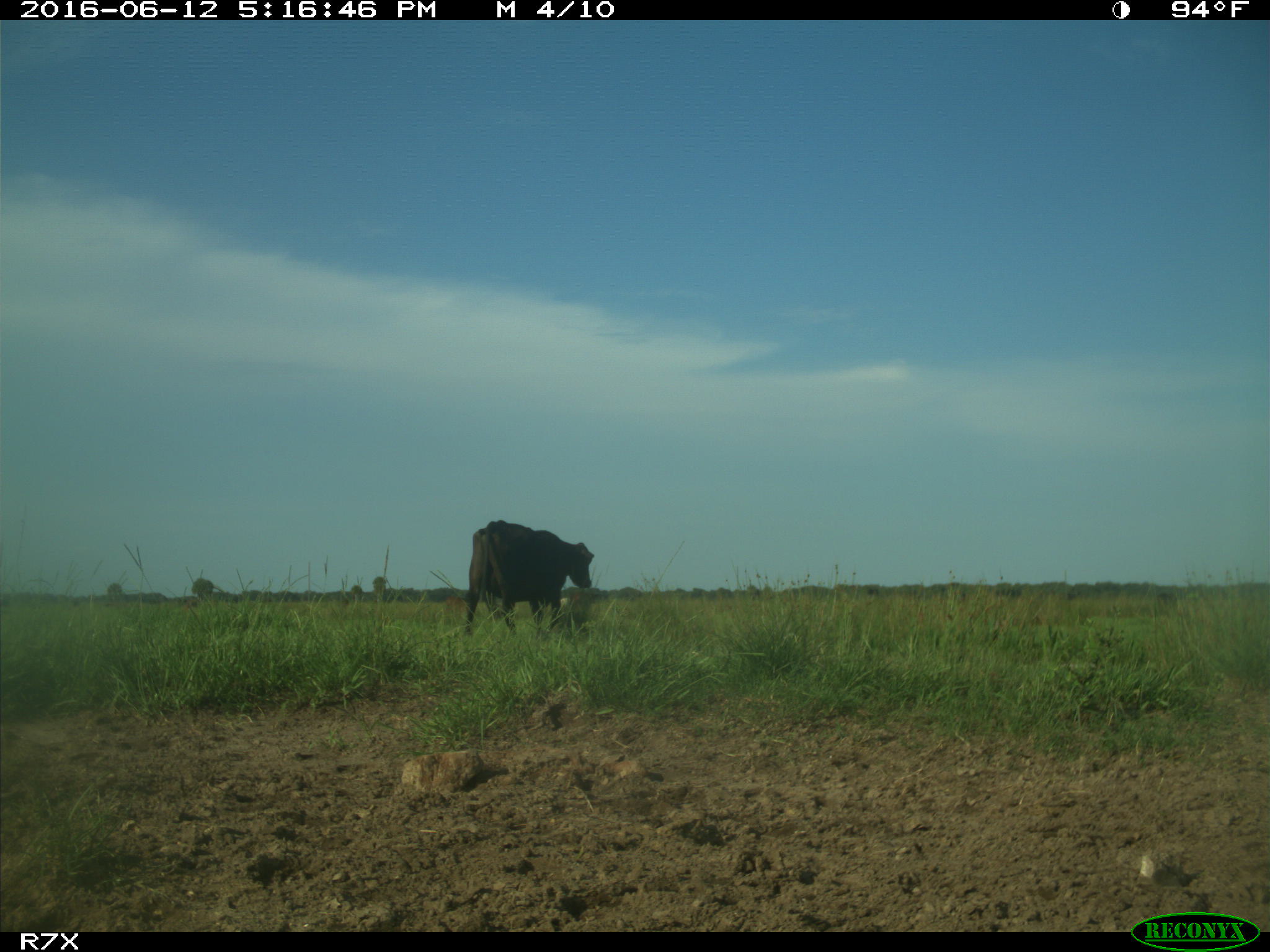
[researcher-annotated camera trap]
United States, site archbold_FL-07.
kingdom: Animalia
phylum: Chordata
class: Mammalia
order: Artiodactyla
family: Bovidae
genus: Bos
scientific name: Bos taurus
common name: domestic cow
Bos taurus (domestic cow).